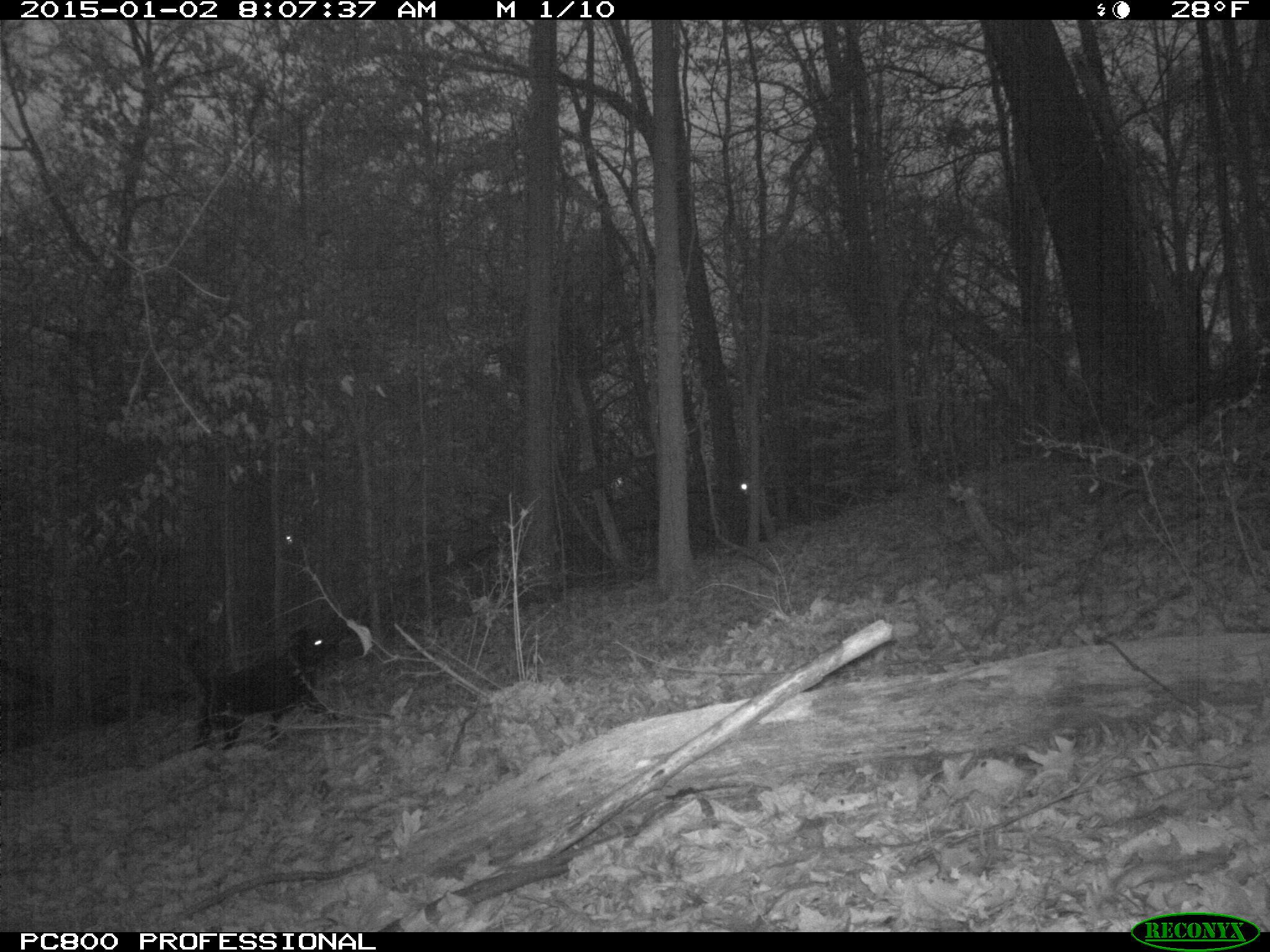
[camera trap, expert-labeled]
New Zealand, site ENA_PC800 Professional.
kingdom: Animalia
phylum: Chordata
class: Mammalia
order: Carnivora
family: Canidae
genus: Canis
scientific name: Canis familiaris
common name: domestic dog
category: dog